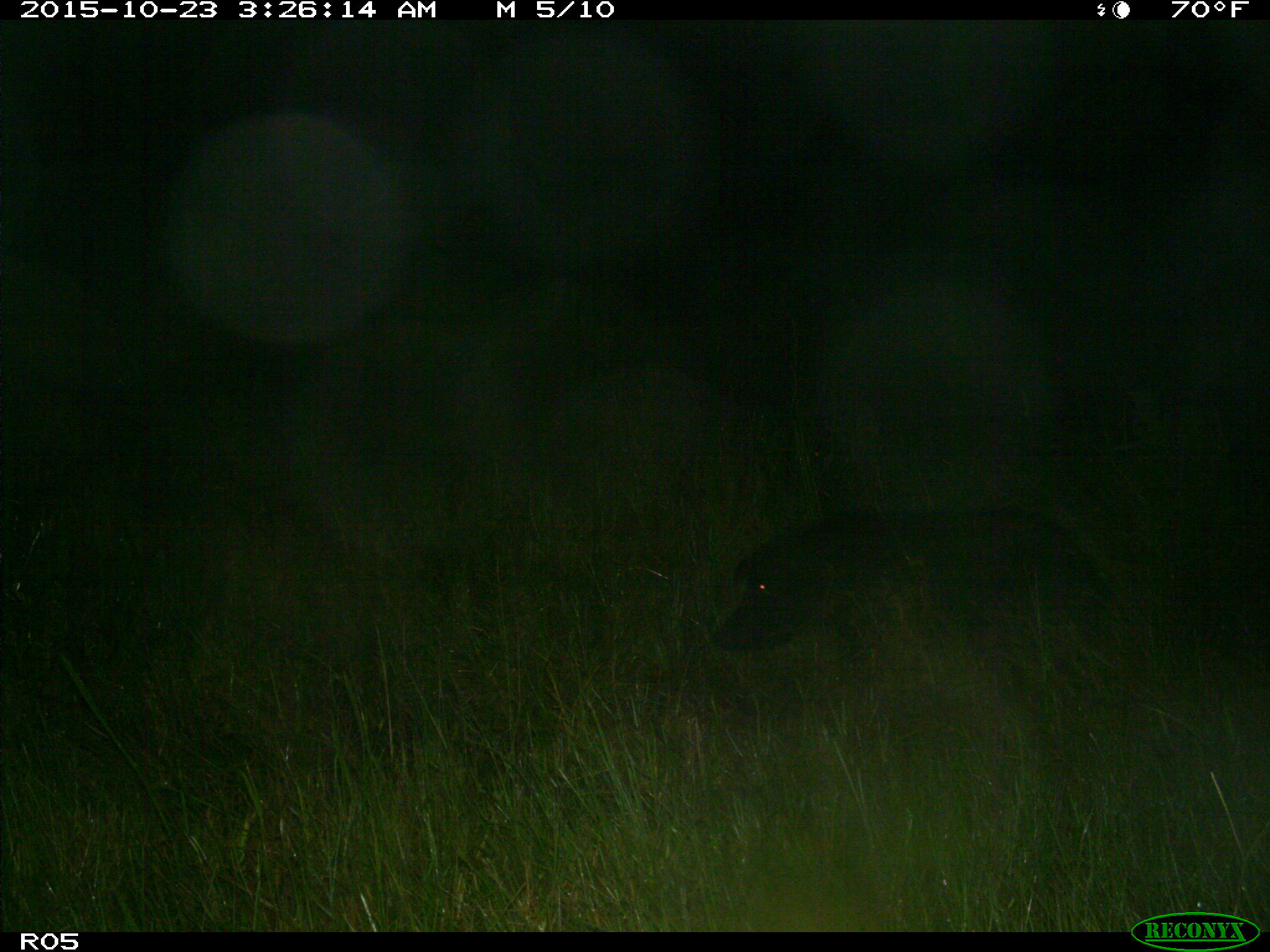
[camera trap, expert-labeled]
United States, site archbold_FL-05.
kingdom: Animalia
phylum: Chordata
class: Mammalia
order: Artiodactyla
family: Suidae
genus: Sus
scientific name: Sus scrofa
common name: wild boar